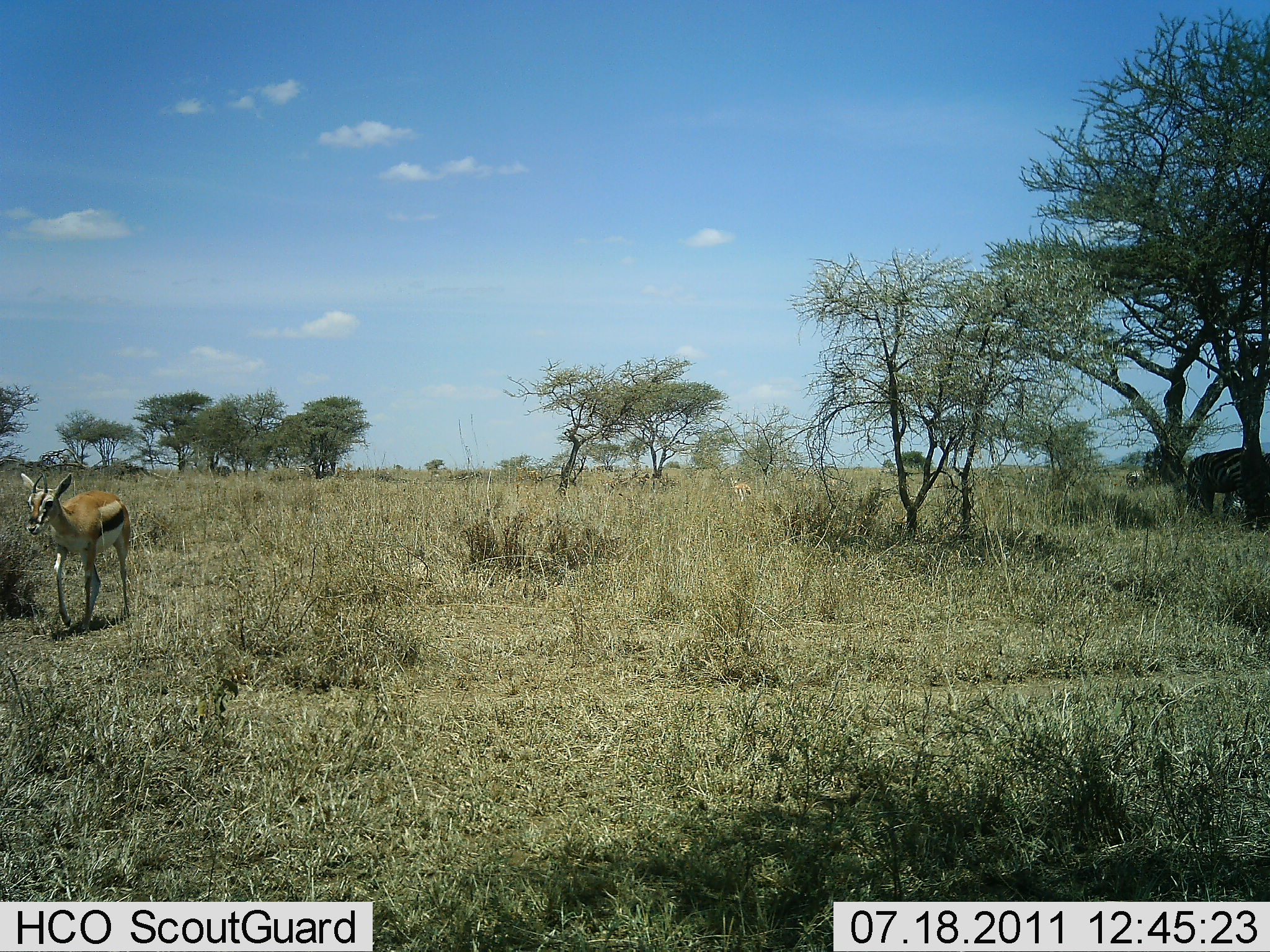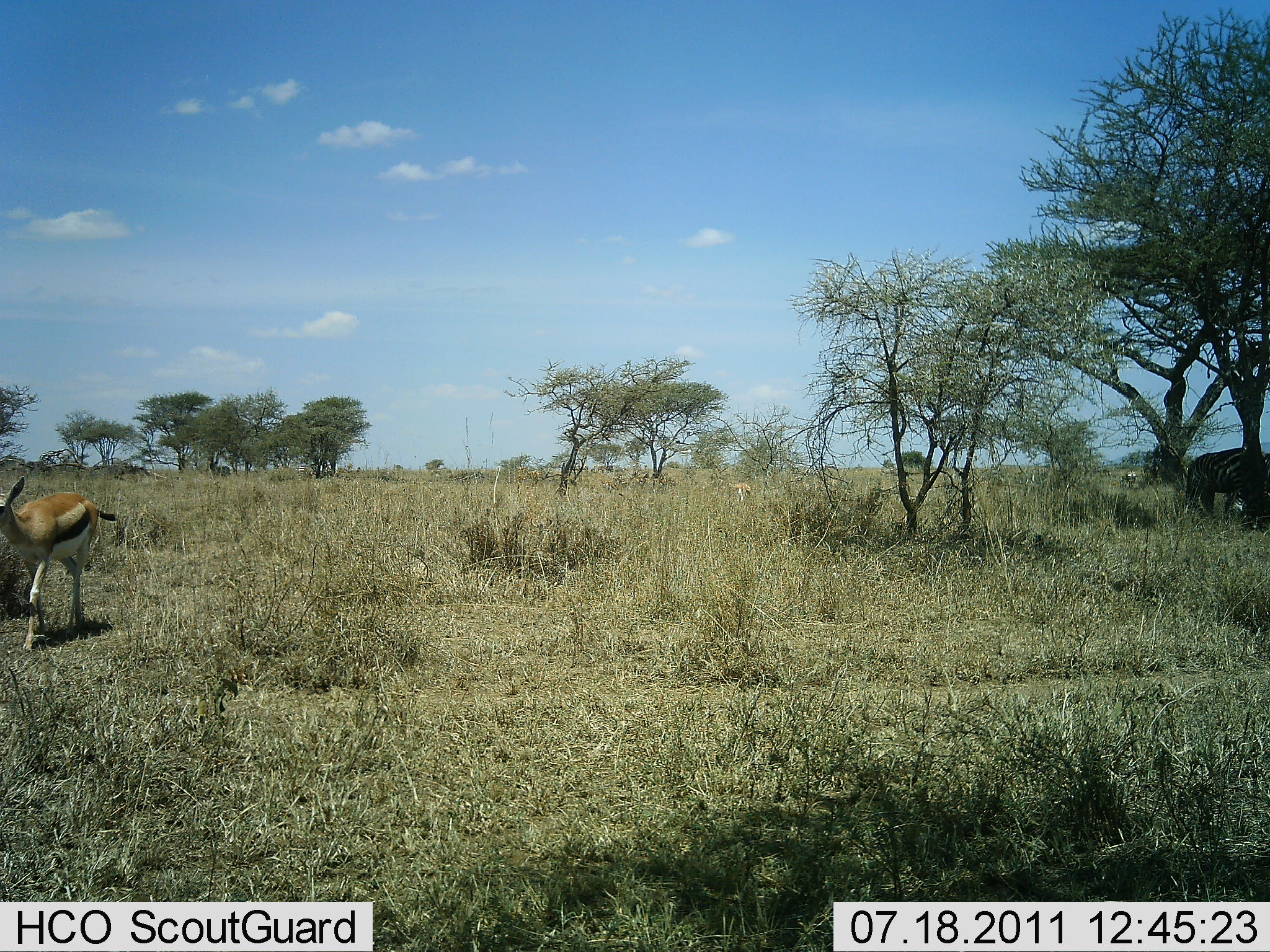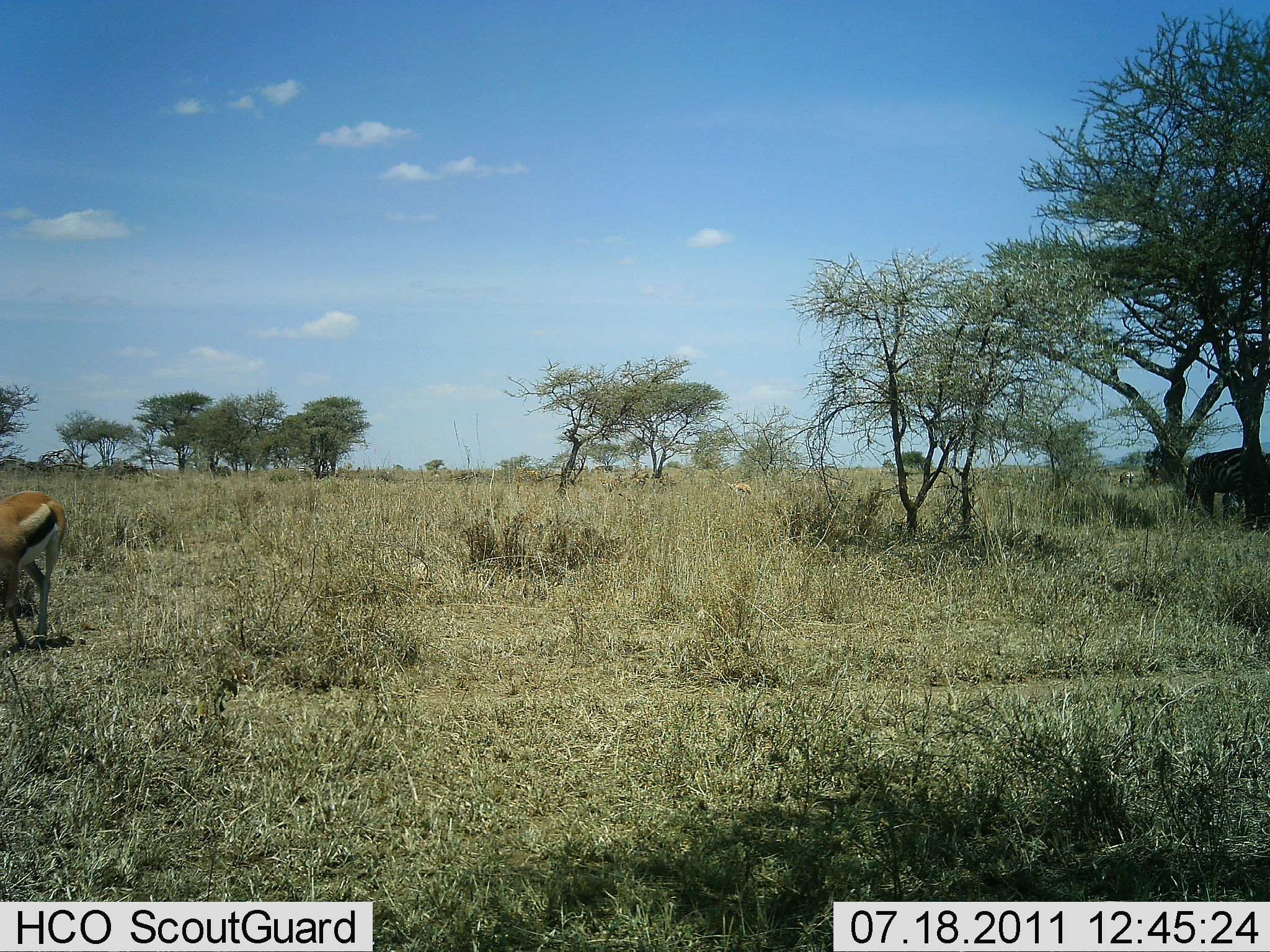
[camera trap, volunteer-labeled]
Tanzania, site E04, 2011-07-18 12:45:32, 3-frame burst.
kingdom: Animalia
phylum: Chordata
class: Mammalia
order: Artiodactyla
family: Bovidae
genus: Eudorcas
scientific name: Eudorcas thomsonii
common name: thomson's gazelle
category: gazellethomsons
Gazellethomsons (thomson's gazelle) (Eudorcas thomsonii), count 1. Behavior (volunteer vote fractions): standing 5%, resting 0%, moving 95%, interacting 0%. Young present (vote fraction): 11%. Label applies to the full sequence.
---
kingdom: Animalia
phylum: Chordata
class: Mammalia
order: Perissodactyla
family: Equidae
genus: Equus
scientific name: Equus quagga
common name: plains zebra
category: zebra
Zebra (plains zebra) (Equus quagga), count 2. Behavior (volunteer vote fractions): standing 50%, resting 0%, moving 0%, interacting 0%. Young present (vote fraction): 0%. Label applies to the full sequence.